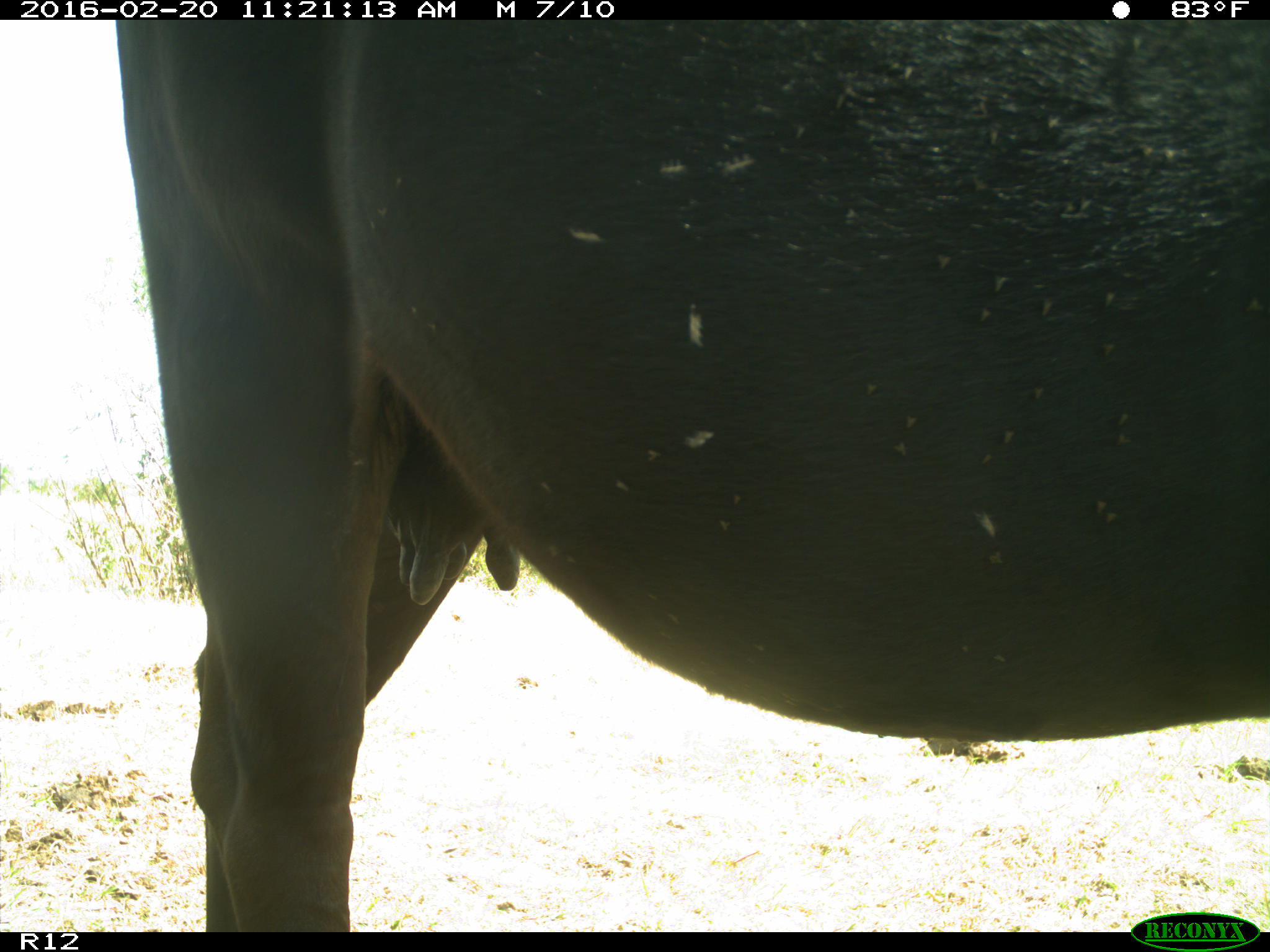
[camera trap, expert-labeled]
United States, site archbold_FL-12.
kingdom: Animalia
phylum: Chordata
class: Mammalia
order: Artiodactyla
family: Bovidae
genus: Bos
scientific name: Bos taurus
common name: domestic cow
Bos taurus (domestic cow).